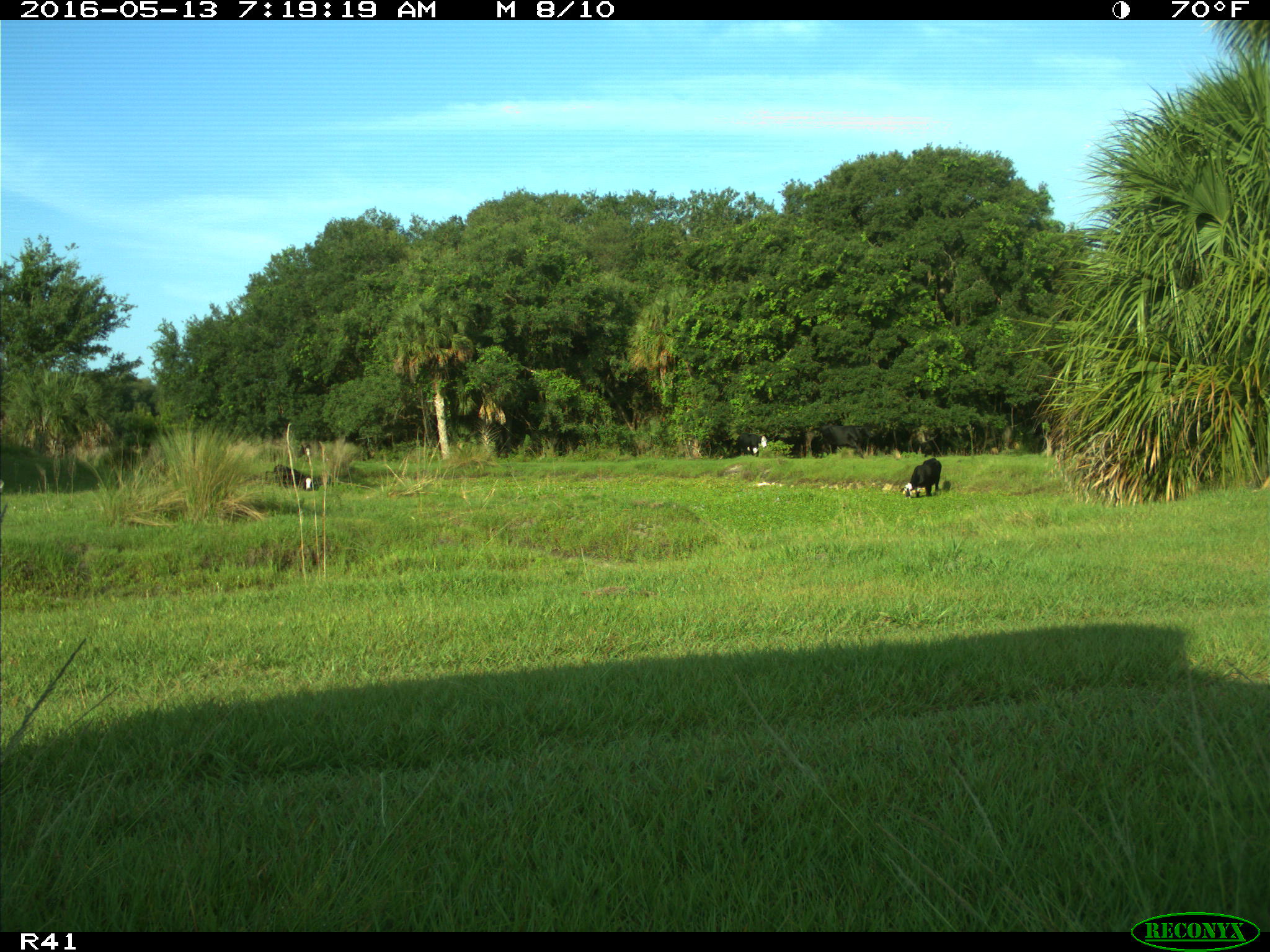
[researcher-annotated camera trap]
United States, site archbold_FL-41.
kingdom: Animalia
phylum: Chordata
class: Mammalia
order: Artiodactyla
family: Bovidae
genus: Bos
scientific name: Bos taurus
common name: domestic cow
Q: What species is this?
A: Bos taurus (domestic cow).